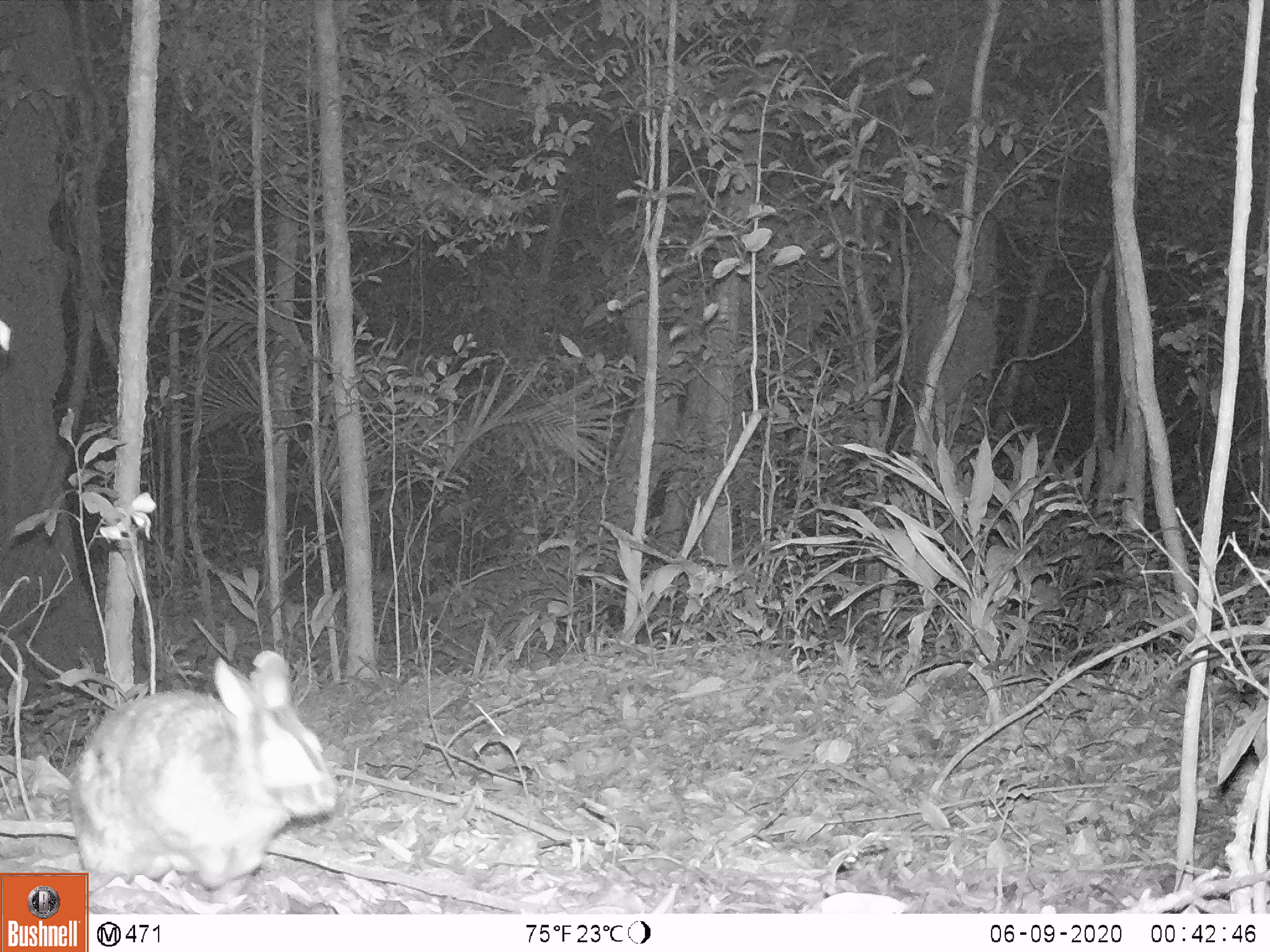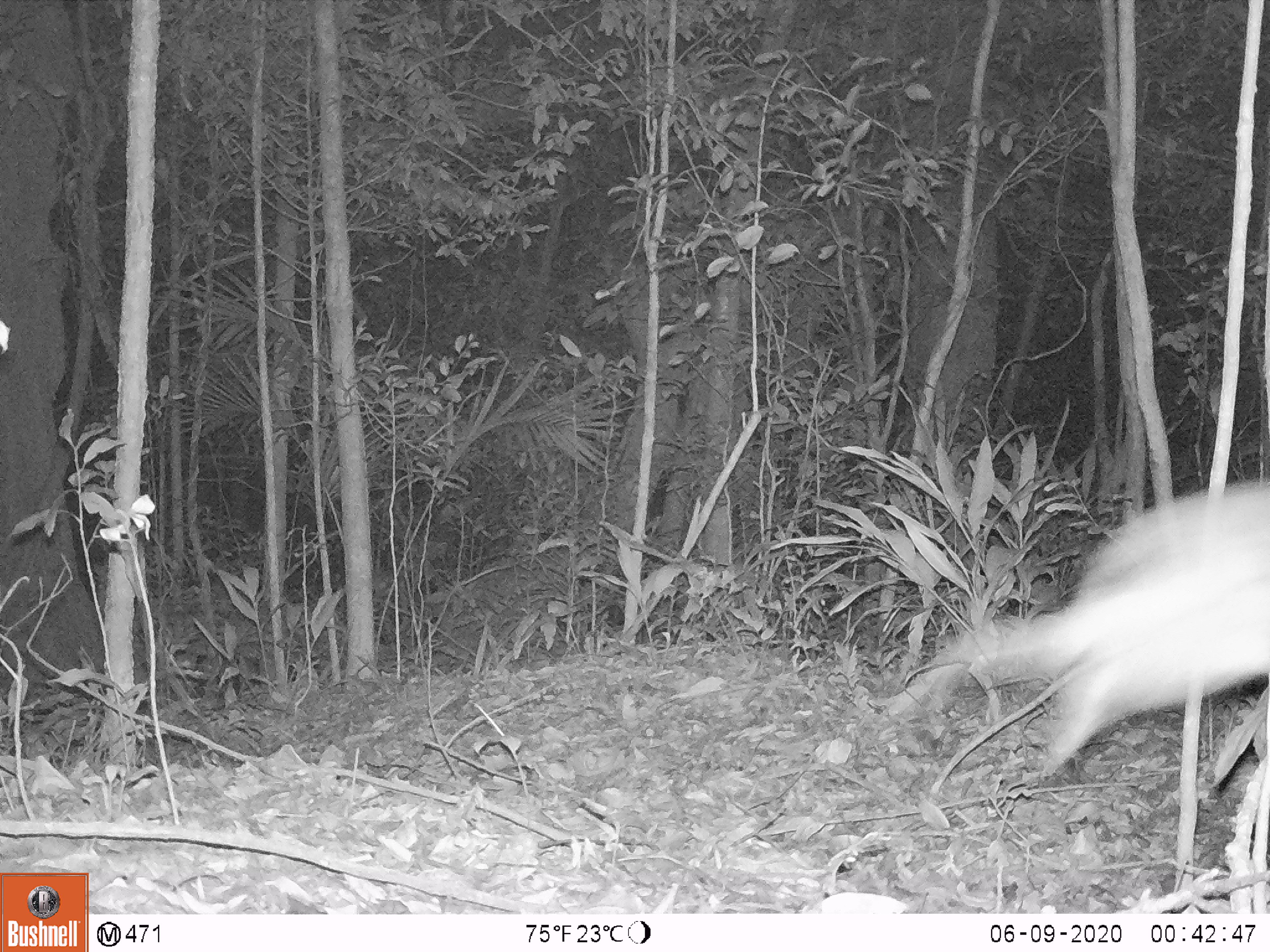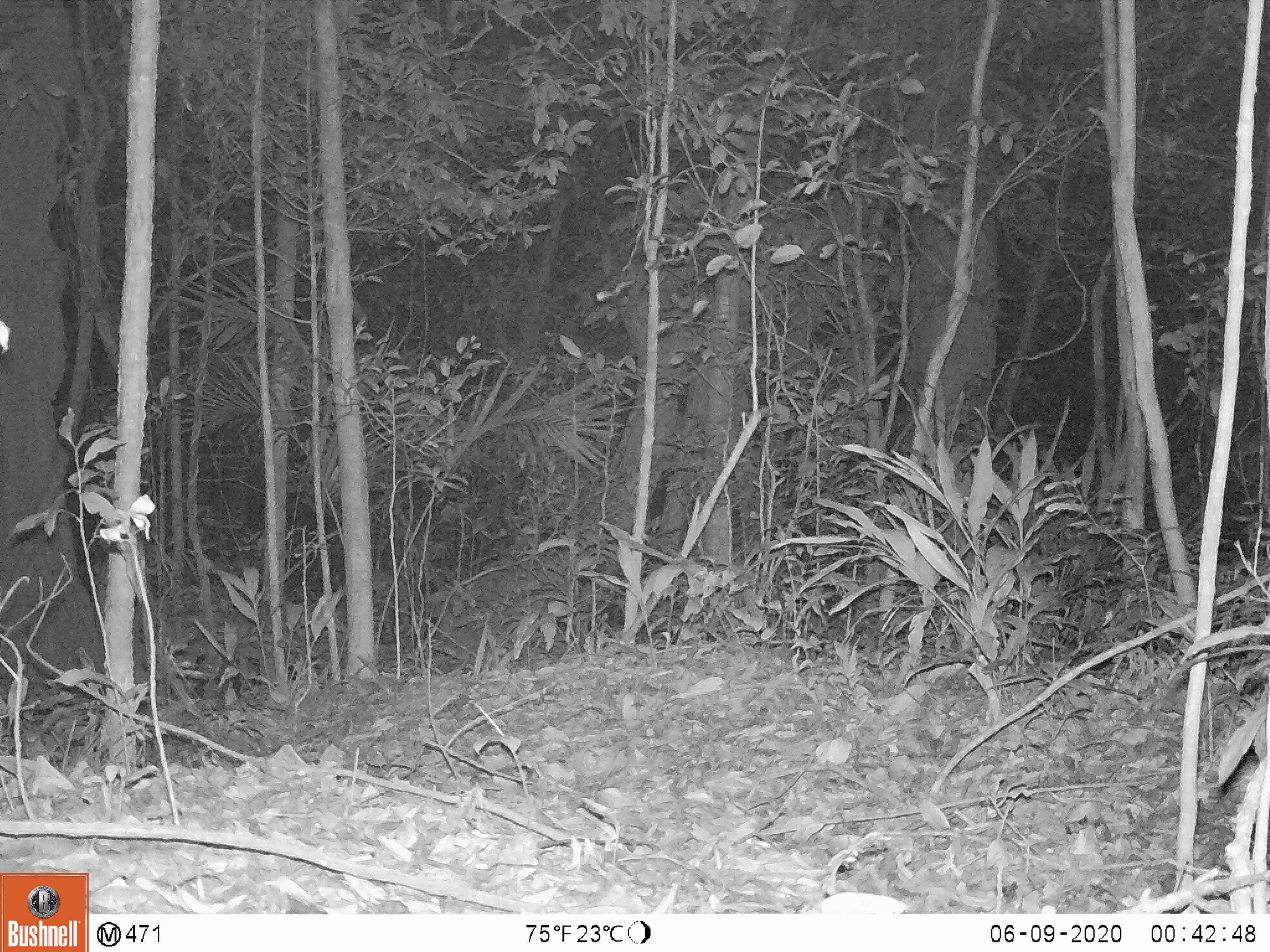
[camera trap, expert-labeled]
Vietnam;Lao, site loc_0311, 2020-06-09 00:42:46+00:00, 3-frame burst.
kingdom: Animalia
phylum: Chordata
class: Mammalia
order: Lagomorpha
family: Leporidae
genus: Nesolagus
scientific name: Nesolagus timminsi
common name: annamite striped rabbit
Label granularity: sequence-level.